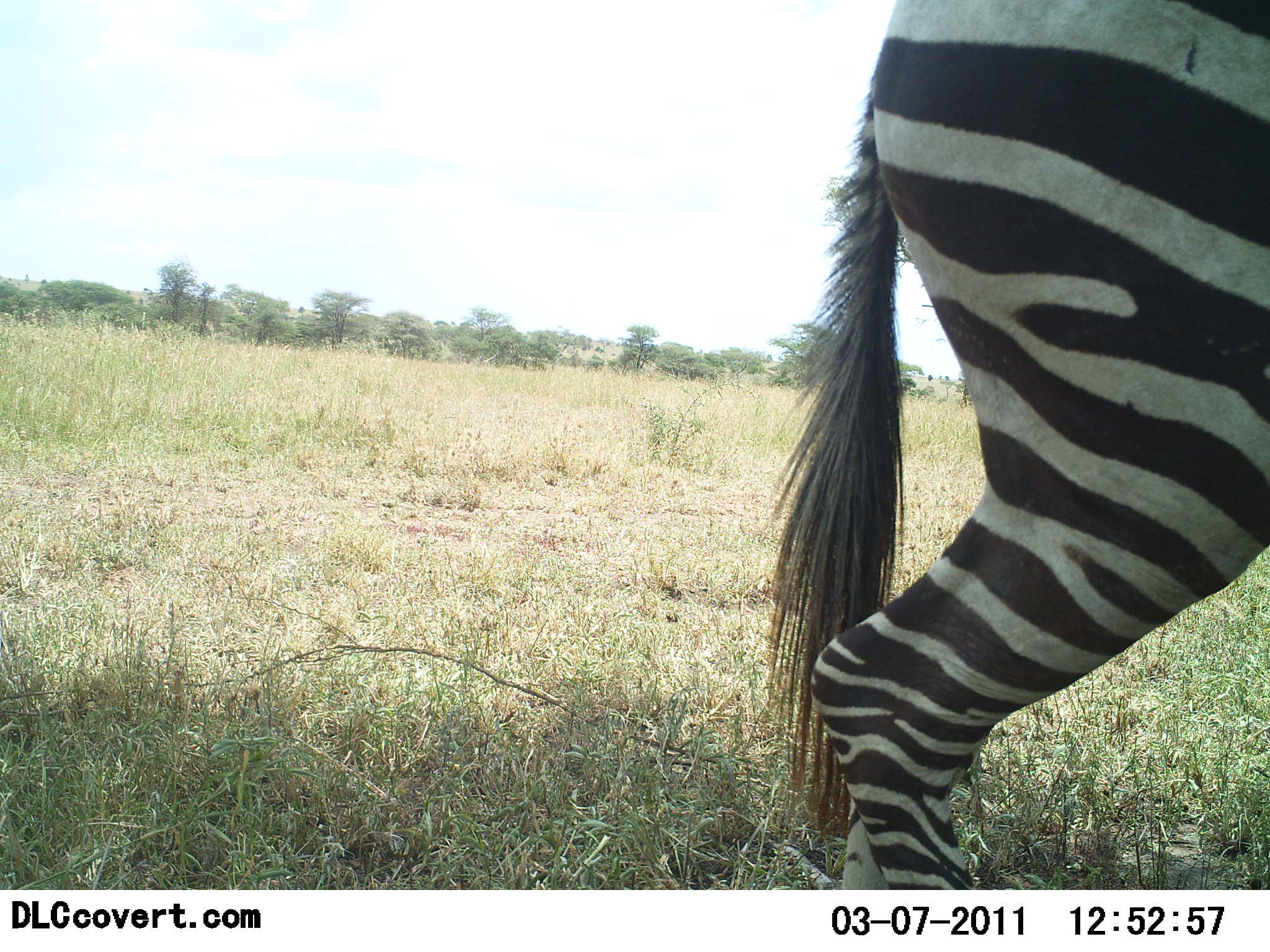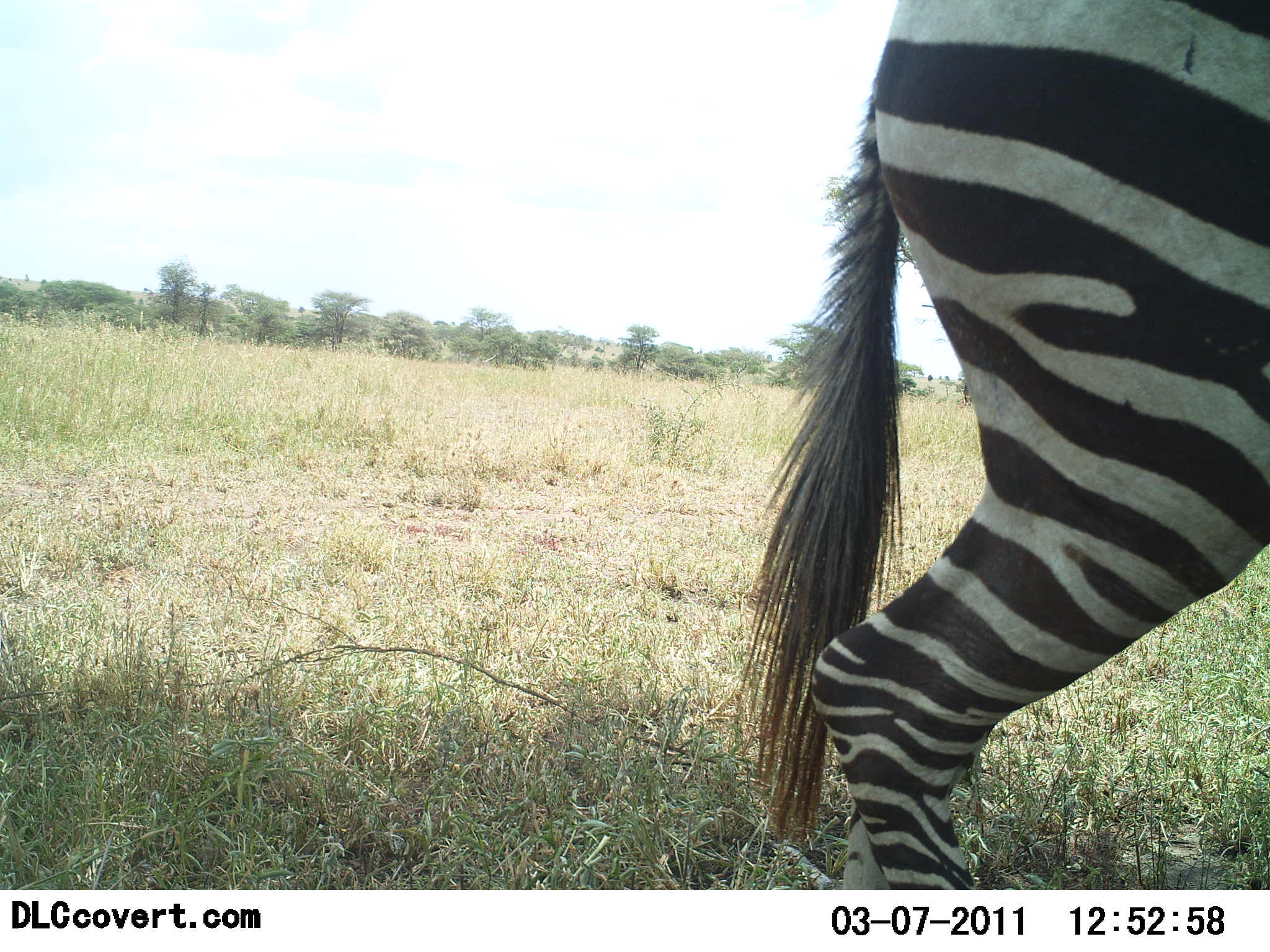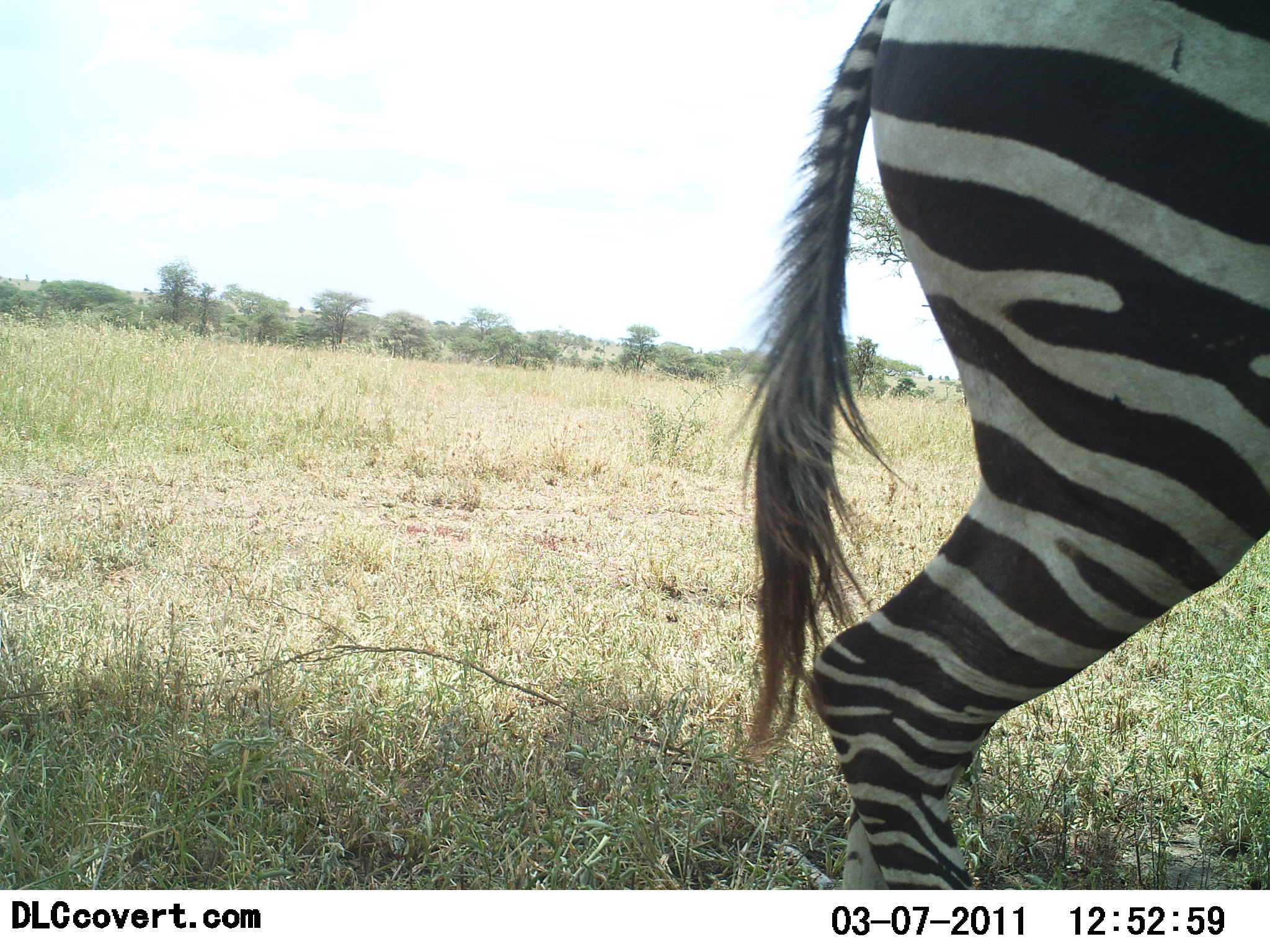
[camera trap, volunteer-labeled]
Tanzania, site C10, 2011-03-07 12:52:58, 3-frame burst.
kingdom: Animalia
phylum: Chordata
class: Mammalia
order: Perissodactyla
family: Equidae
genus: Equus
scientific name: Equus quagga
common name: plains zebra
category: zebra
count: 1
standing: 80%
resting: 0%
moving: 20%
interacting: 0%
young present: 0%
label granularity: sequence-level